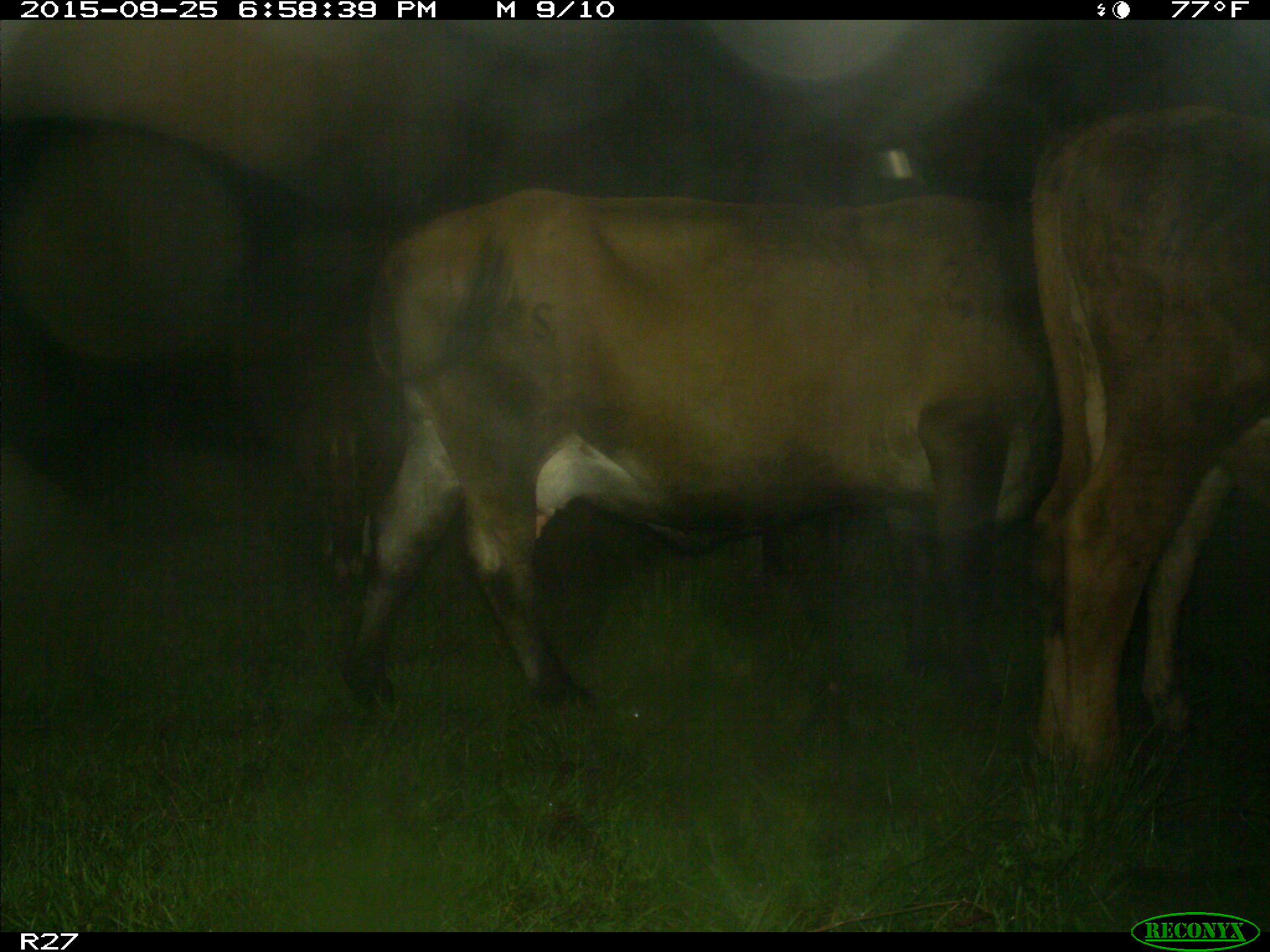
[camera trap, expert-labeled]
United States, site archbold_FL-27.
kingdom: Animalia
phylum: Chordata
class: Mammalia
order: Artiodactyla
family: Bovidae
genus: Bos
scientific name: Bos taurus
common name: domestic cow